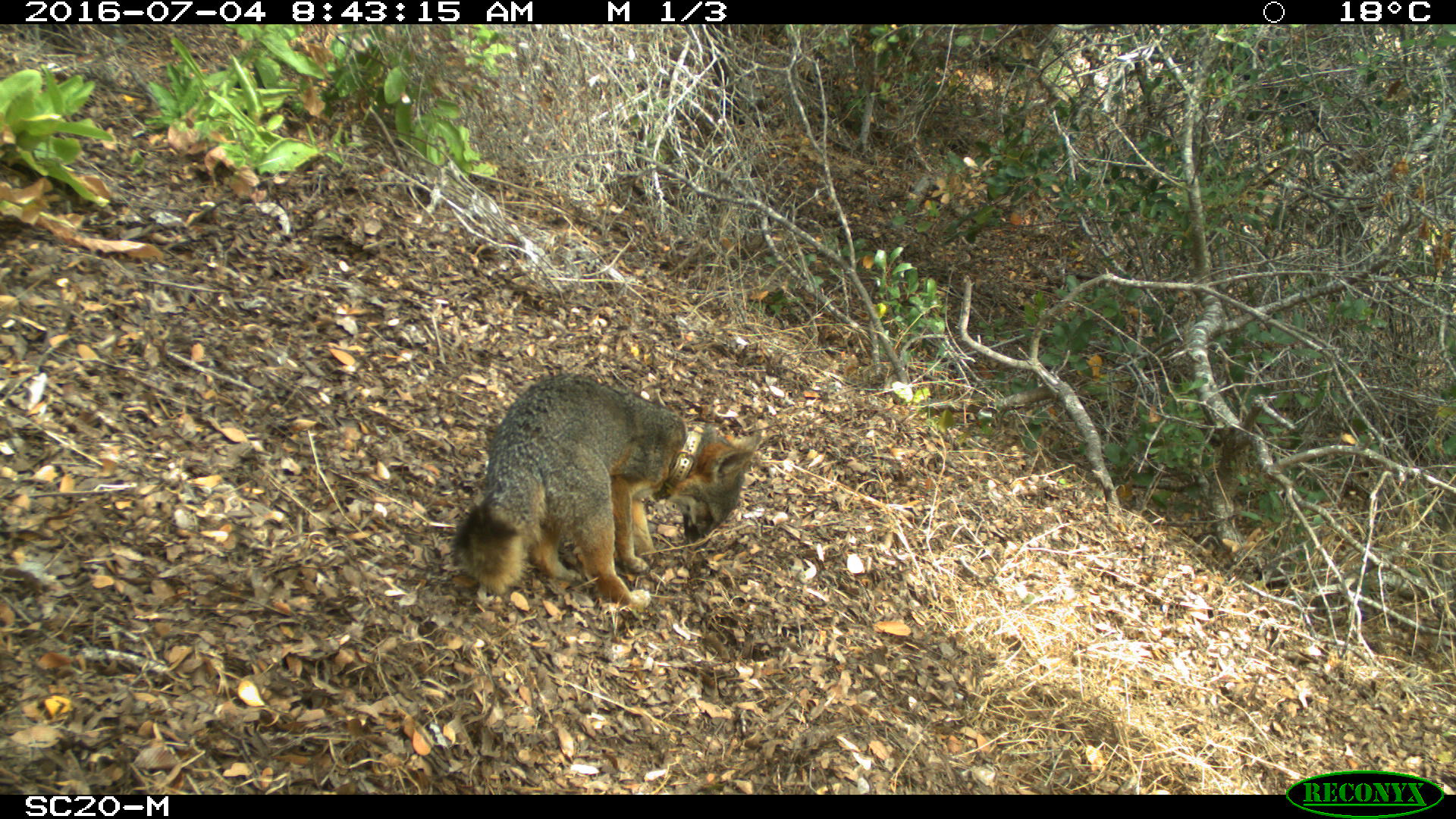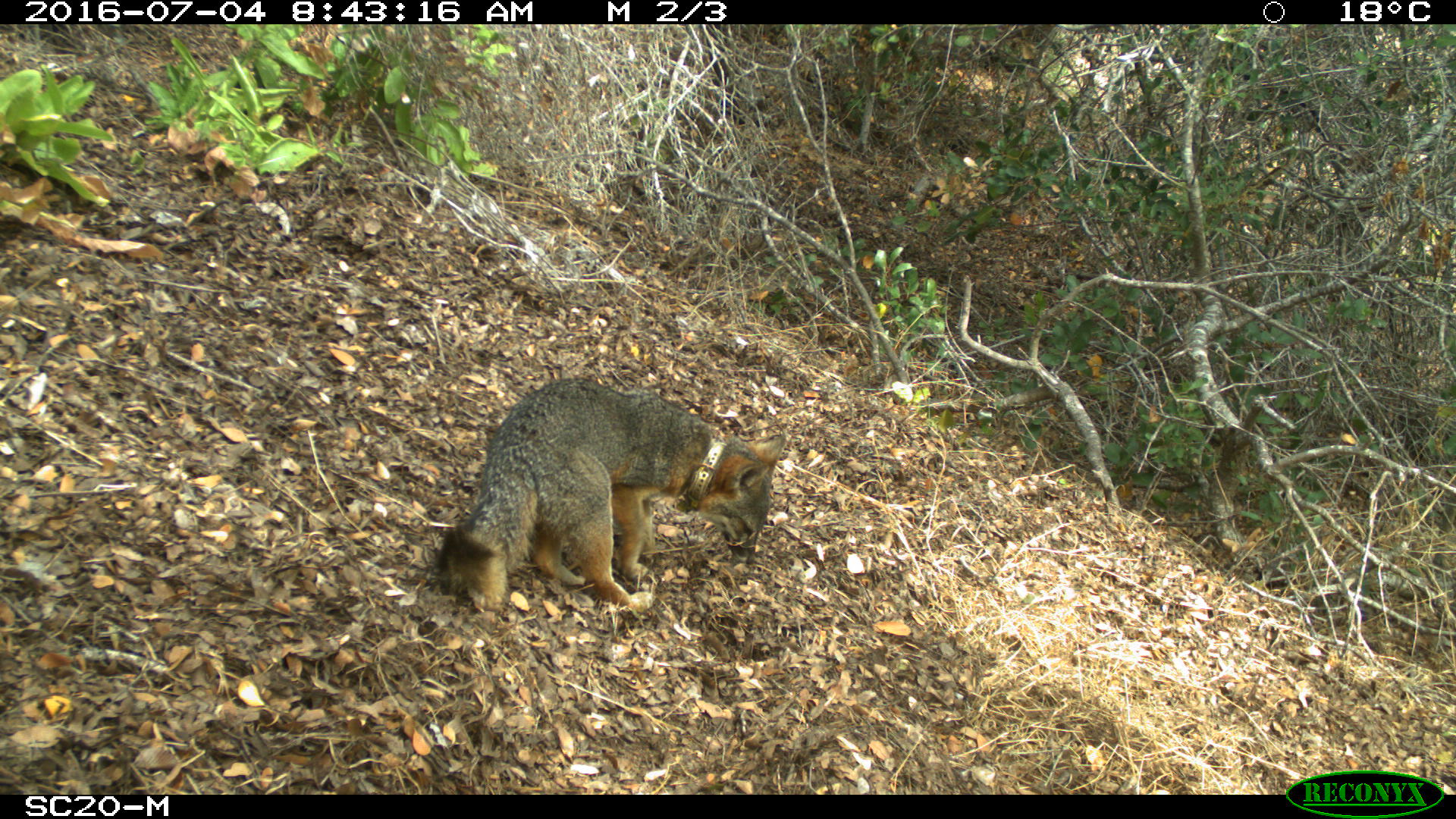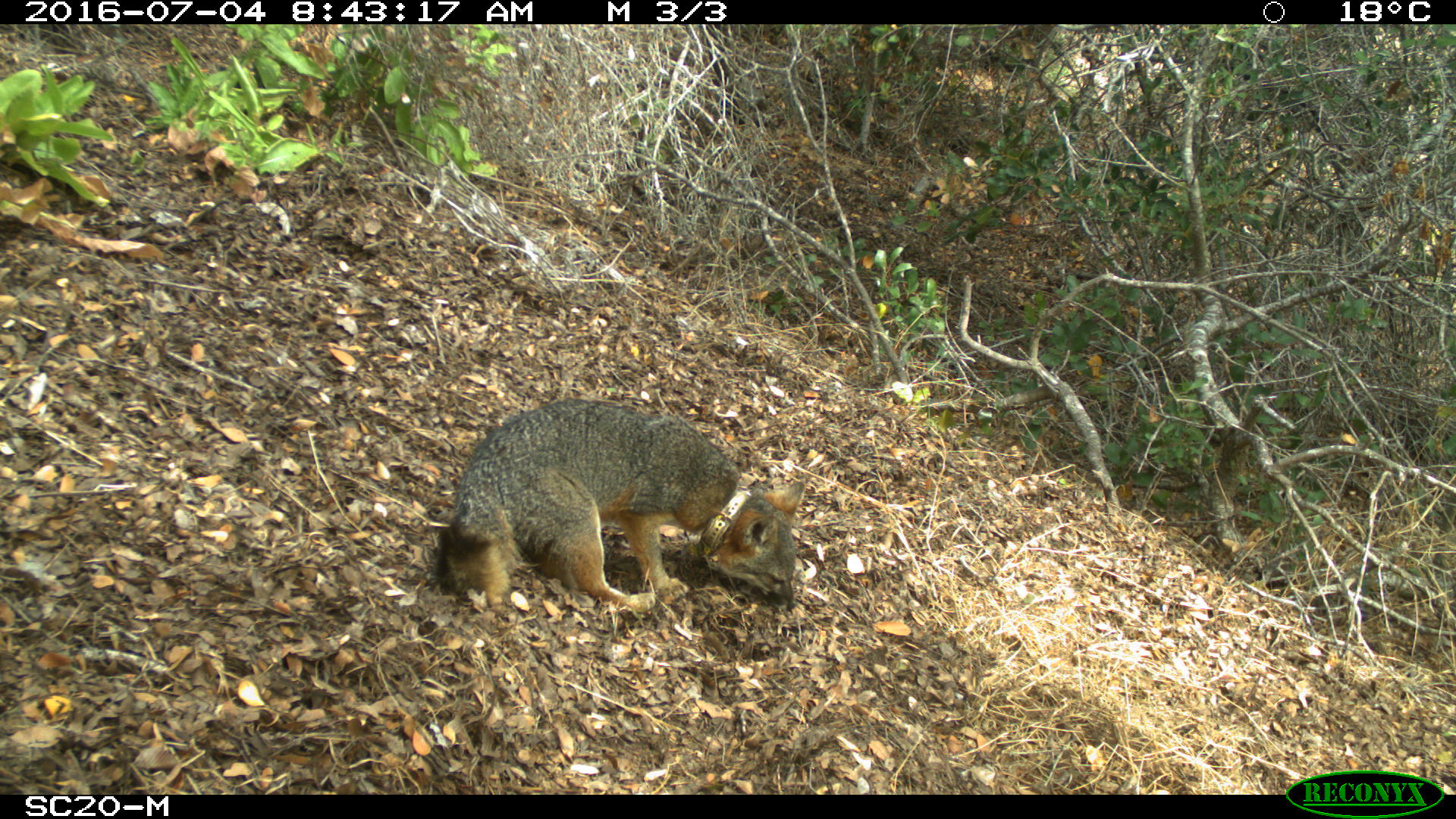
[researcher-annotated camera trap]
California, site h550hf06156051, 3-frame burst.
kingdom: Animalia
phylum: Chordata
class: Mammalia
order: Carnivora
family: Canidae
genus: Urocyon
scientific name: Urocyon littoralis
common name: island fox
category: fox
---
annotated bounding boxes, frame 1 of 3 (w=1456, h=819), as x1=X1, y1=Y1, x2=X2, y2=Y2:
fox: x1=453, y1=372, x2=761, y2=612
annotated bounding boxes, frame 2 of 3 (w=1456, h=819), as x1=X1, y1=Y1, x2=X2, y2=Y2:
fox: x1=438, y1=377, x2=792, y2=613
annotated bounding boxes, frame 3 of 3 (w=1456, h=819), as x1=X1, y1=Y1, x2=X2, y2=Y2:
fox: x1=426, y1=397, x2=804, y2=613